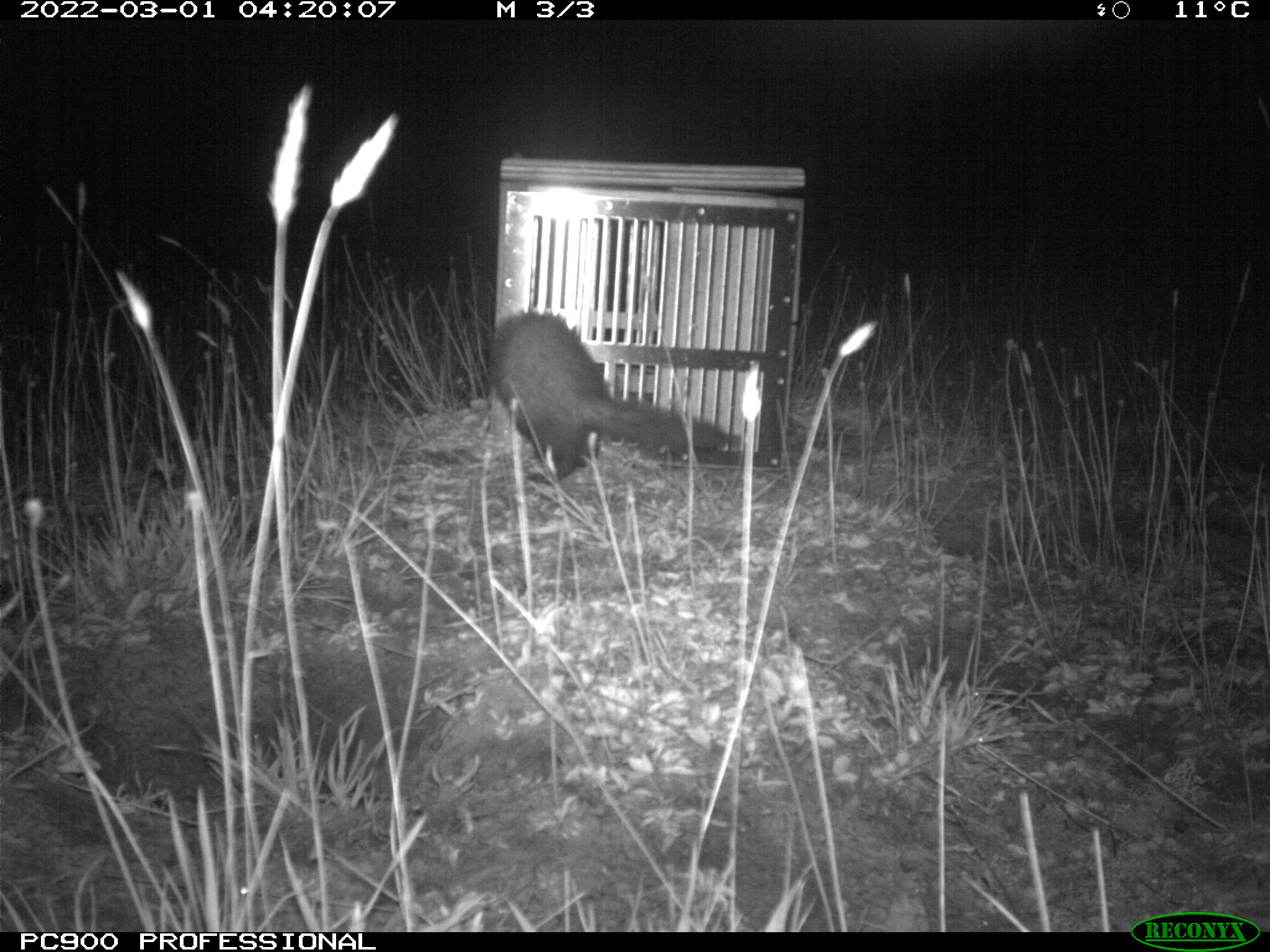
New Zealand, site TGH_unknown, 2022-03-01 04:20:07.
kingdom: Animalia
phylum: Chordata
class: Mammalia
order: Carnivora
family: Mustelidae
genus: Mustela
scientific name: Mustela furo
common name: ferret